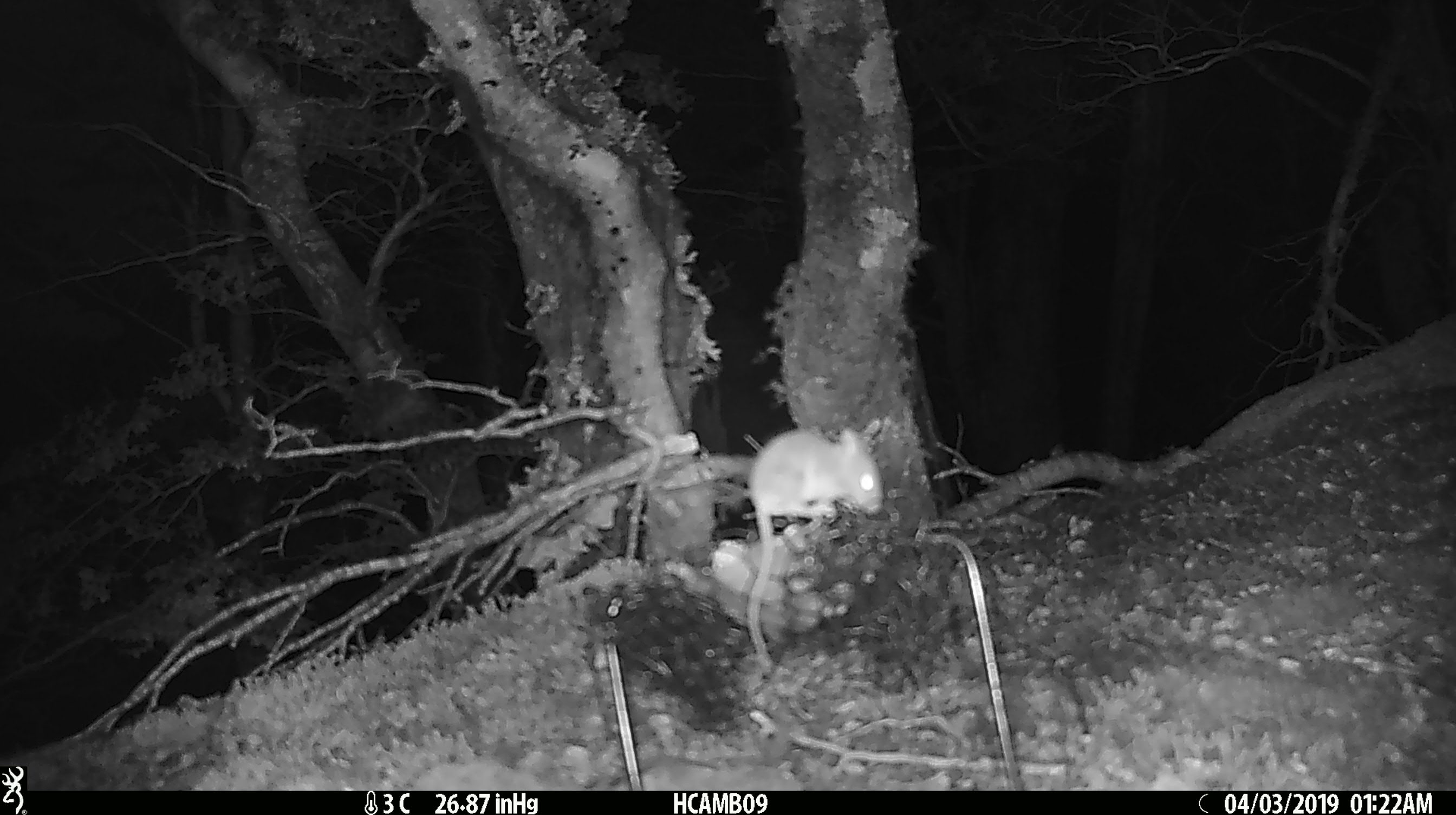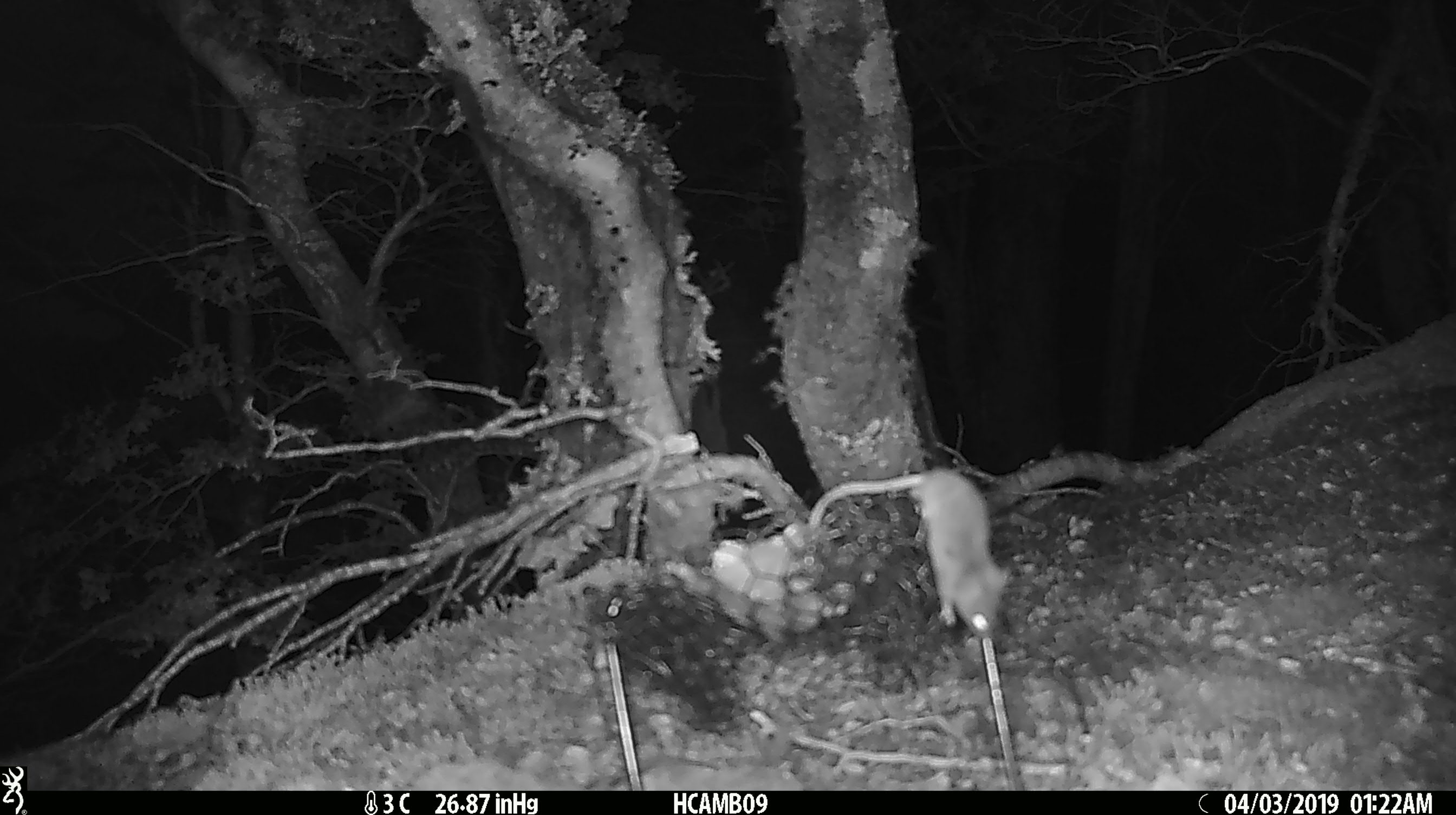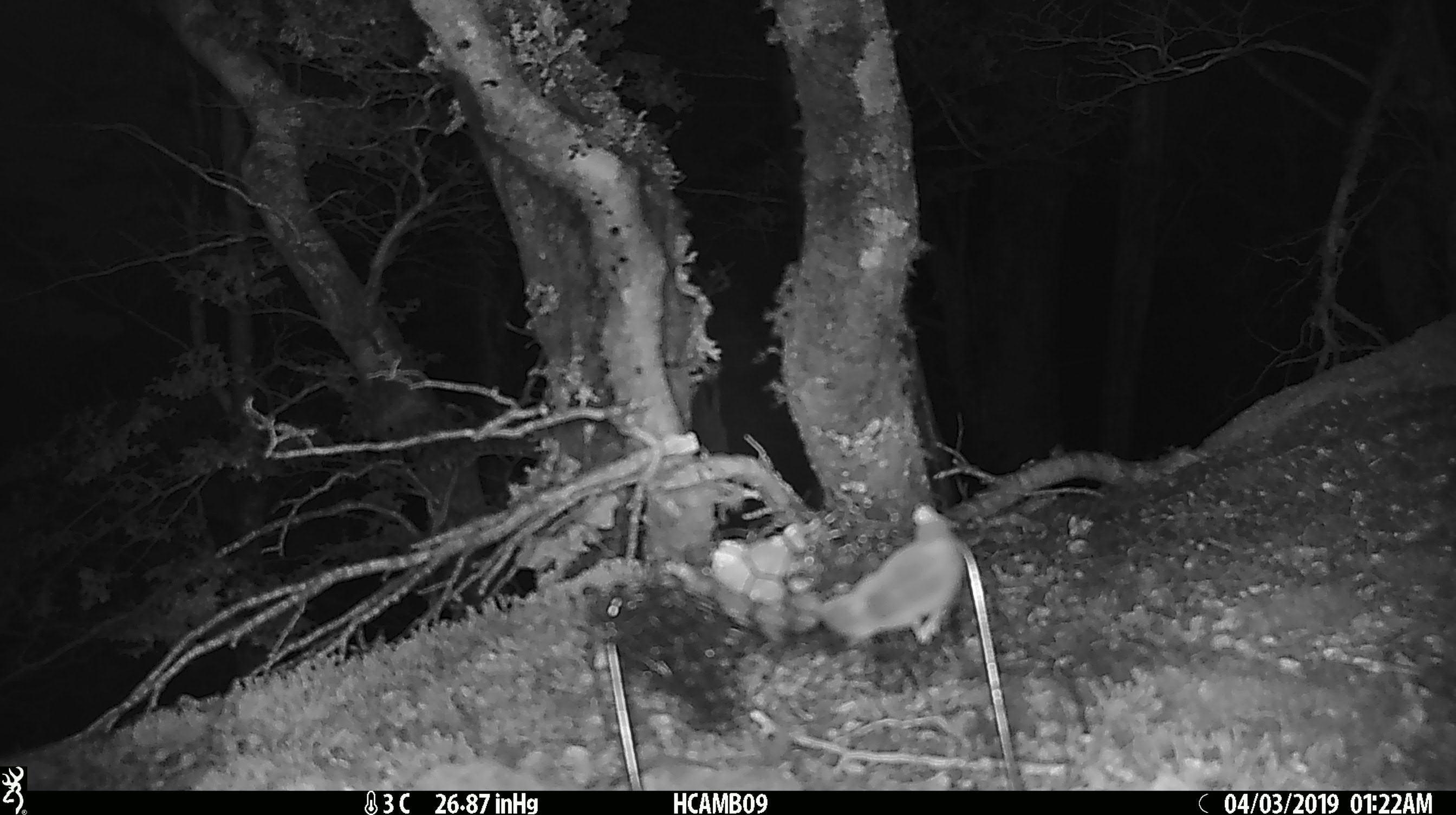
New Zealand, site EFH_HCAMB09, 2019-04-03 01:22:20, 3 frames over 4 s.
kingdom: Animalia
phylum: Chordata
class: Mammalia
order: Rodentia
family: Muridae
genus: Mus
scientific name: Mus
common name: mouse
Mouse (Mus).